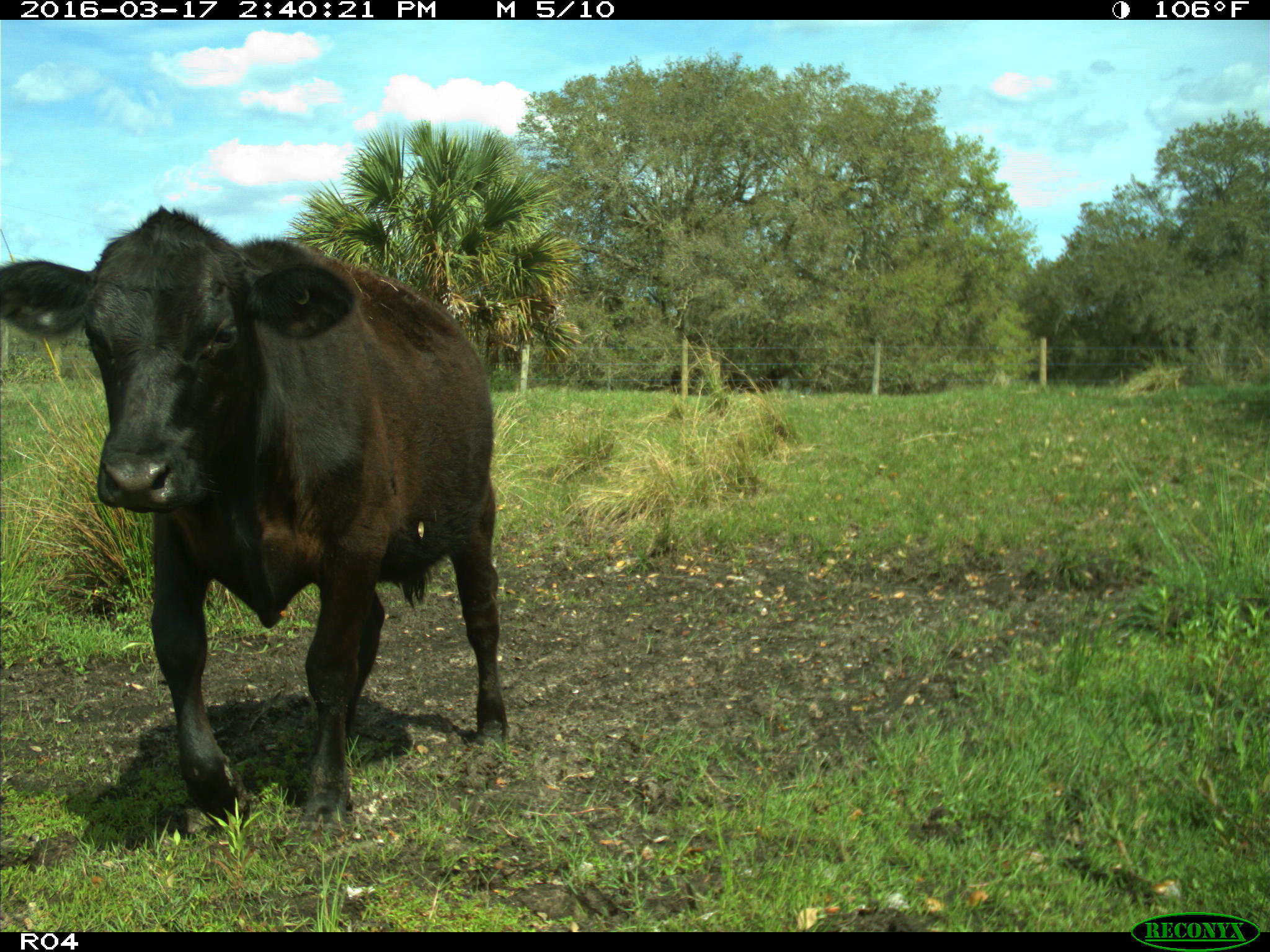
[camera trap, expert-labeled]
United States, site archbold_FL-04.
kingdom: Animalia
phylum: Chordata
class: Mammalia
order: Artiodactyla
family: Bovidae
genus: Bos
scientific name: Bos taurus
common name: domestic cow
Bos taurus (domestic cow).